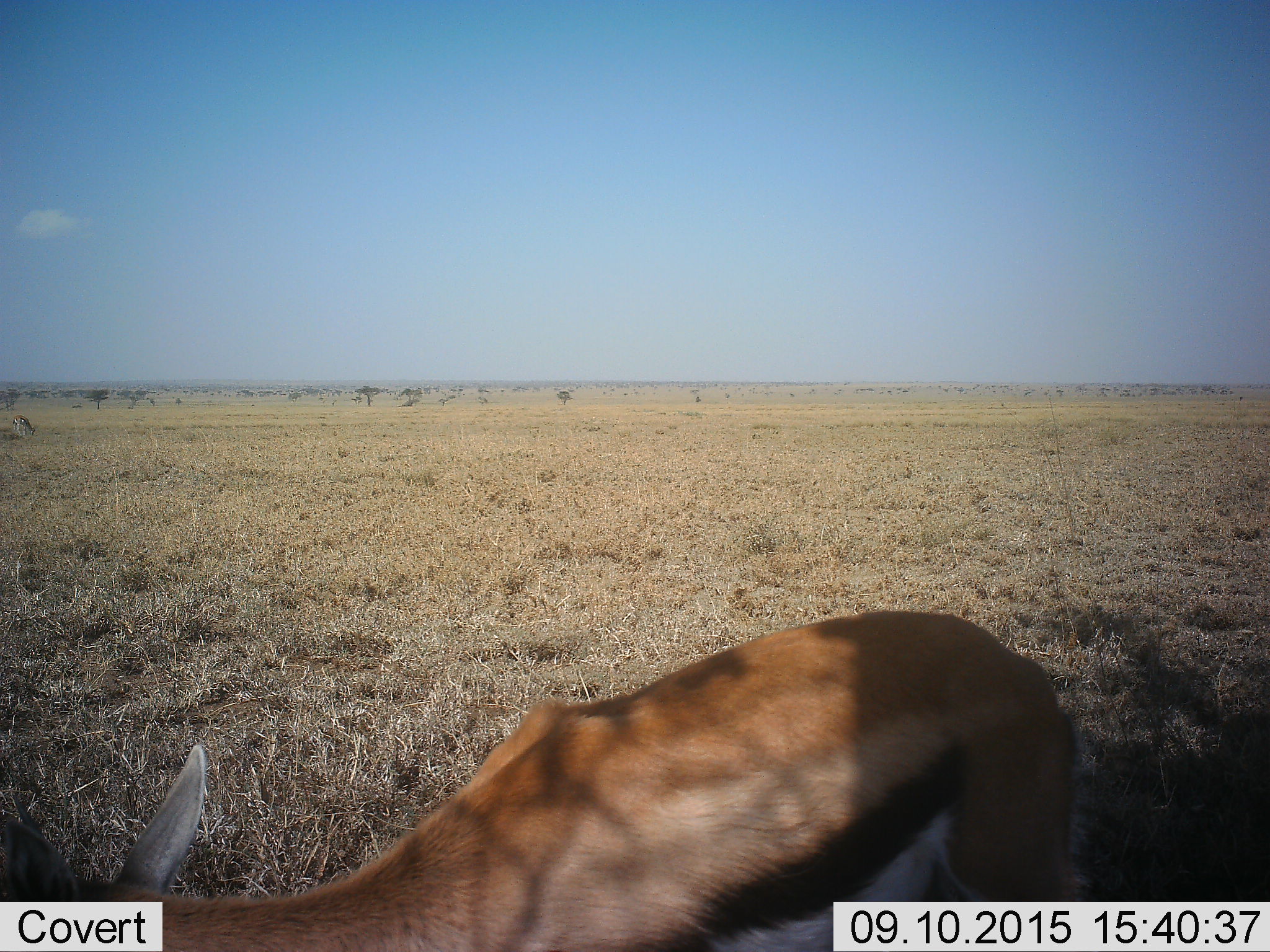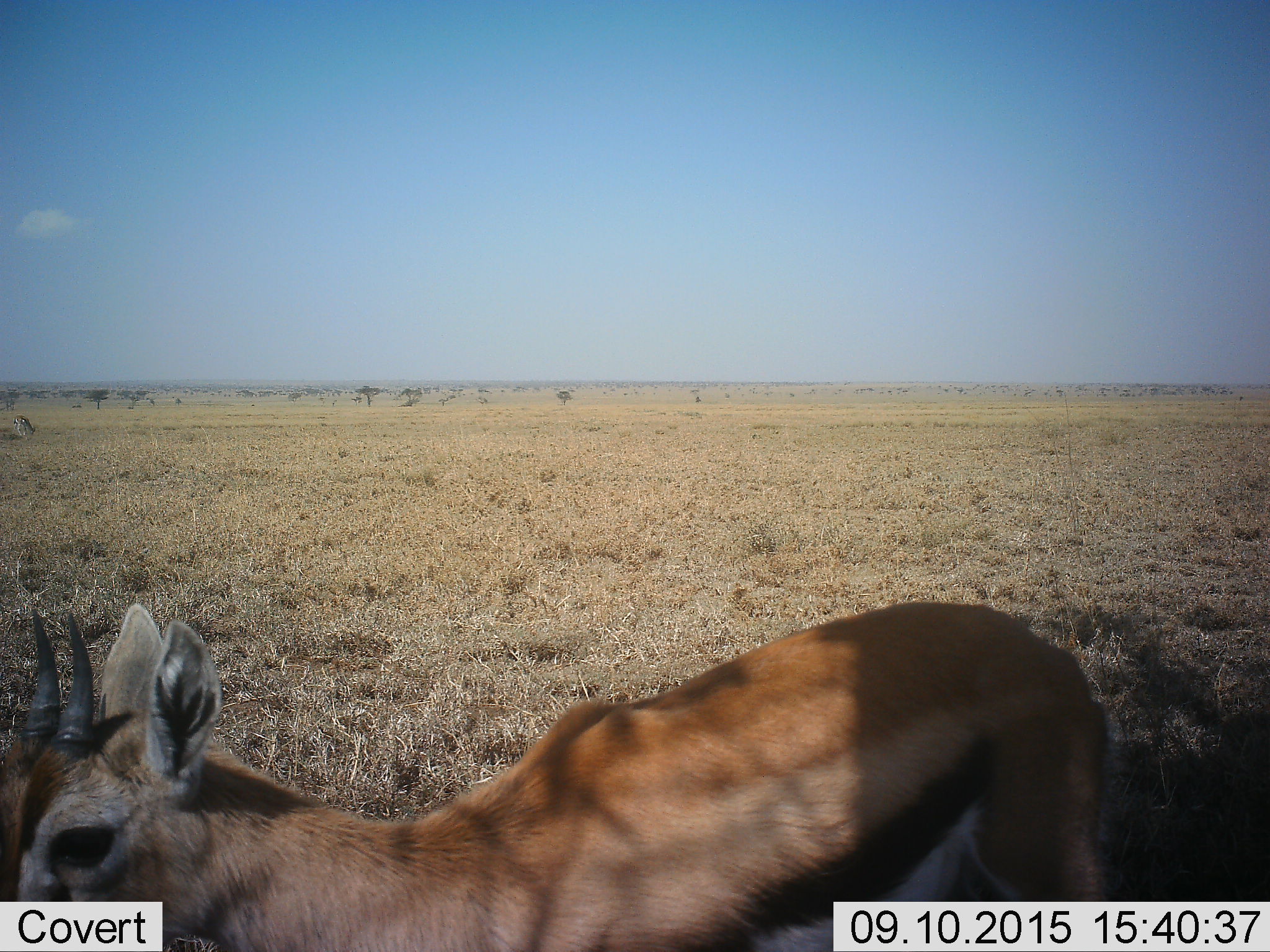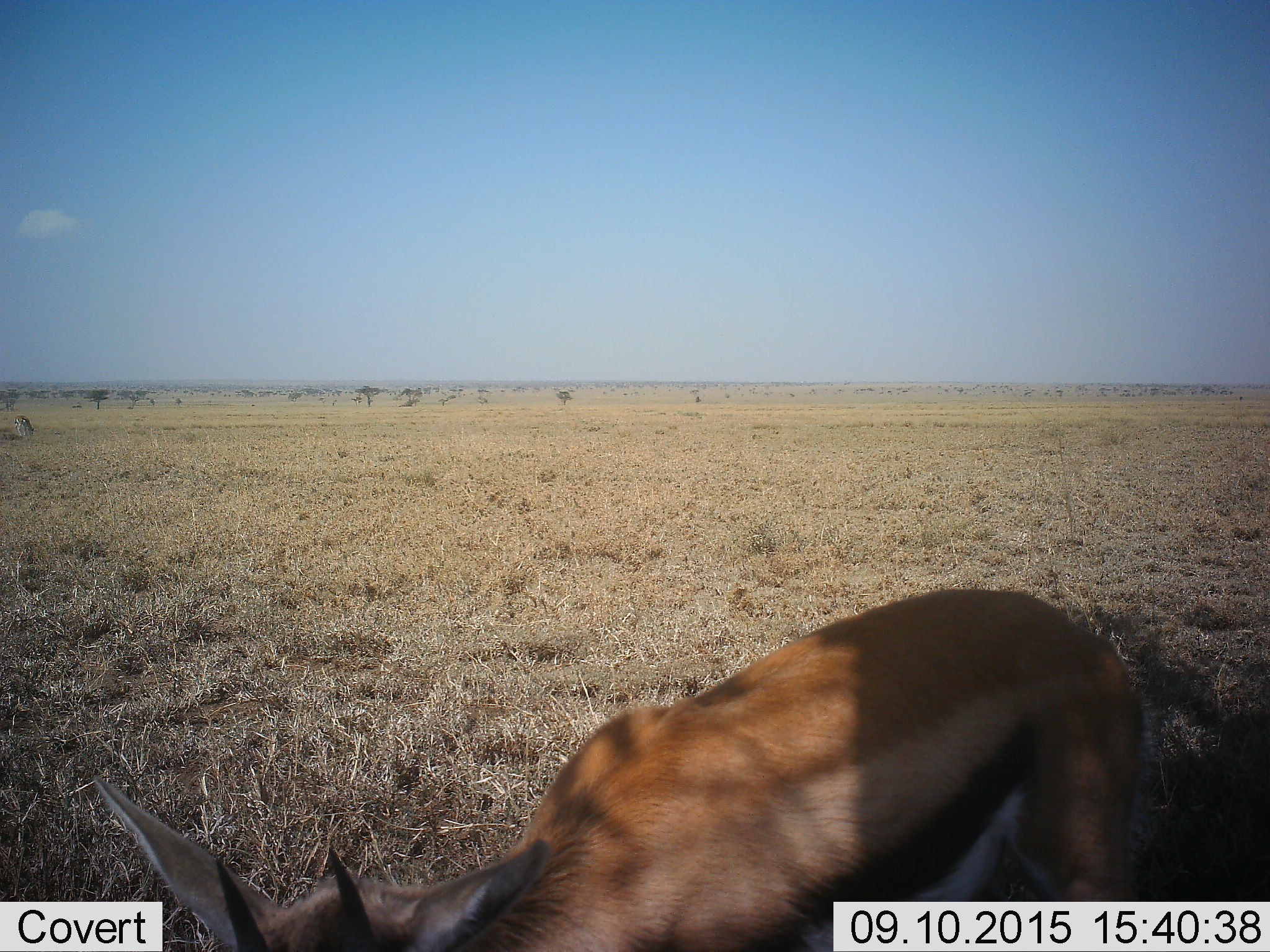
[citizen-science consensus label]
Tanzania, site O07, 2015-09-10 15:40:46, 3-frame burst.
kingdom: Animalia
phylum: Chordata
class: Mammalia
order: Artiodactyla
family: Bovidae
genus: Eudorcas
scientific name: Eudorcas thomsonii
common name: thomson's gazelle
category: gazellethomsons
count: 1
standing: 62%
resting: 12%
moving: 25%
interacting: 0%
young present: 12%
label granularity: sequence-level